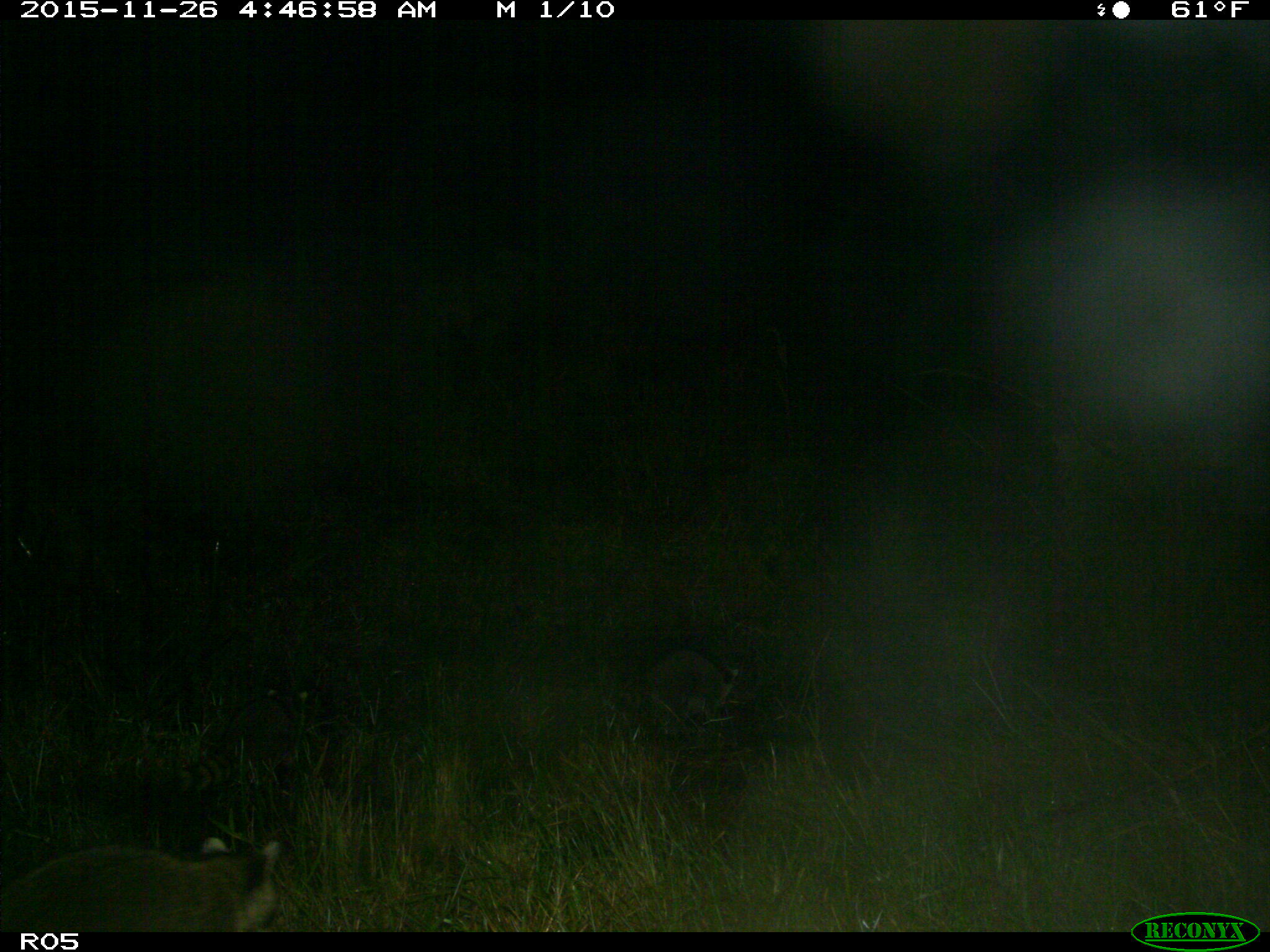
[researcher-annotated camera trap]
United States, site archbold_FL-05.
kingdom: Animalia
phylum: Chordata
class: Mammalia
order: Carnivora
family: Procyonidae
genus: Procyon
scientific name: Procyon lotor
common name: common raccoon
Procyon lotor (common raccoon).